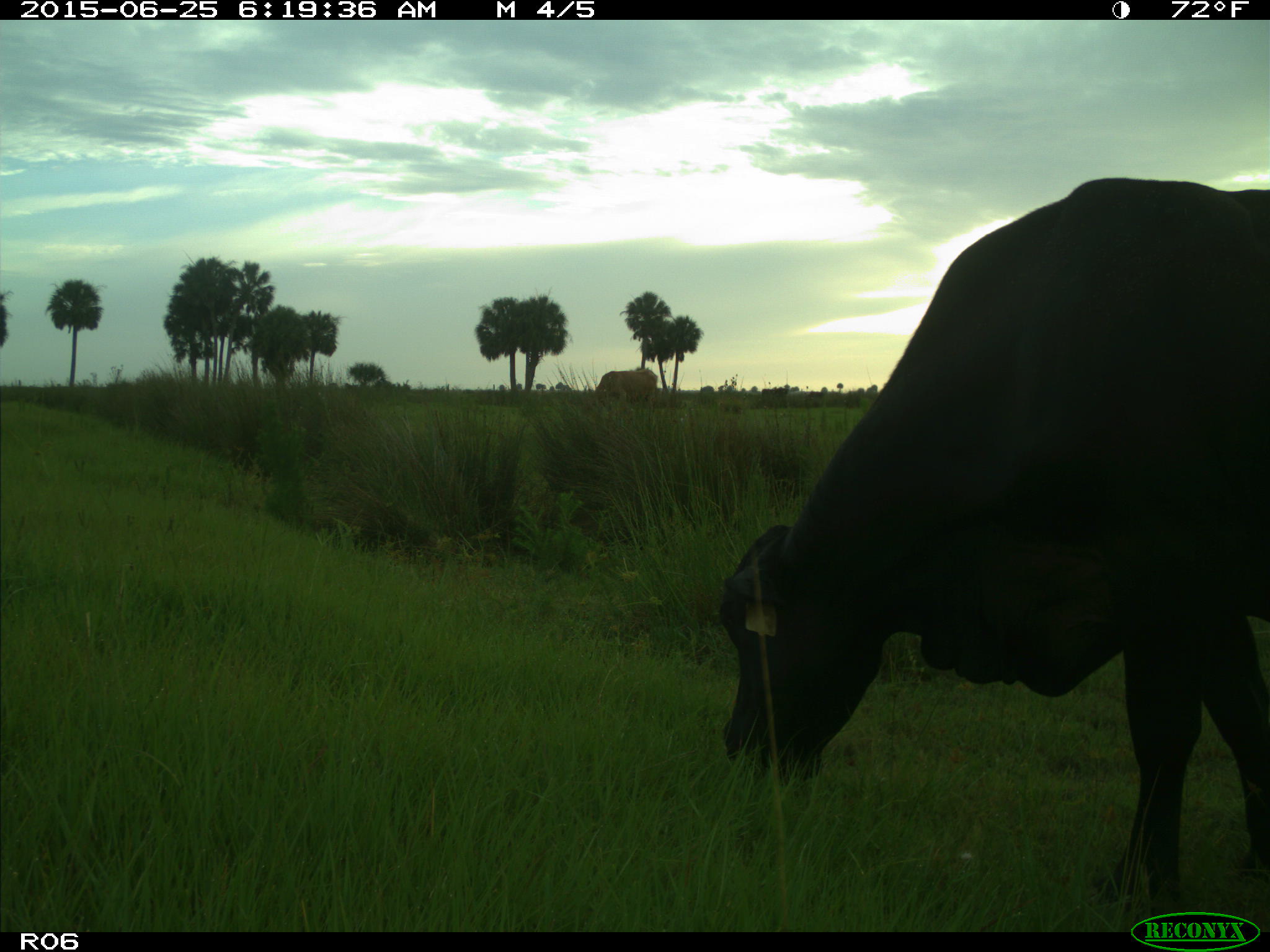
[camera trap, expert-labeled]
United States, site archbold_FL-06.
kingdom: Animalia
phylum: Chordata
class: Mammalia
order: Artiodactyla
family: Bovidae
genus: Bos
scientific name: Bos taurus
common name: domestic cow